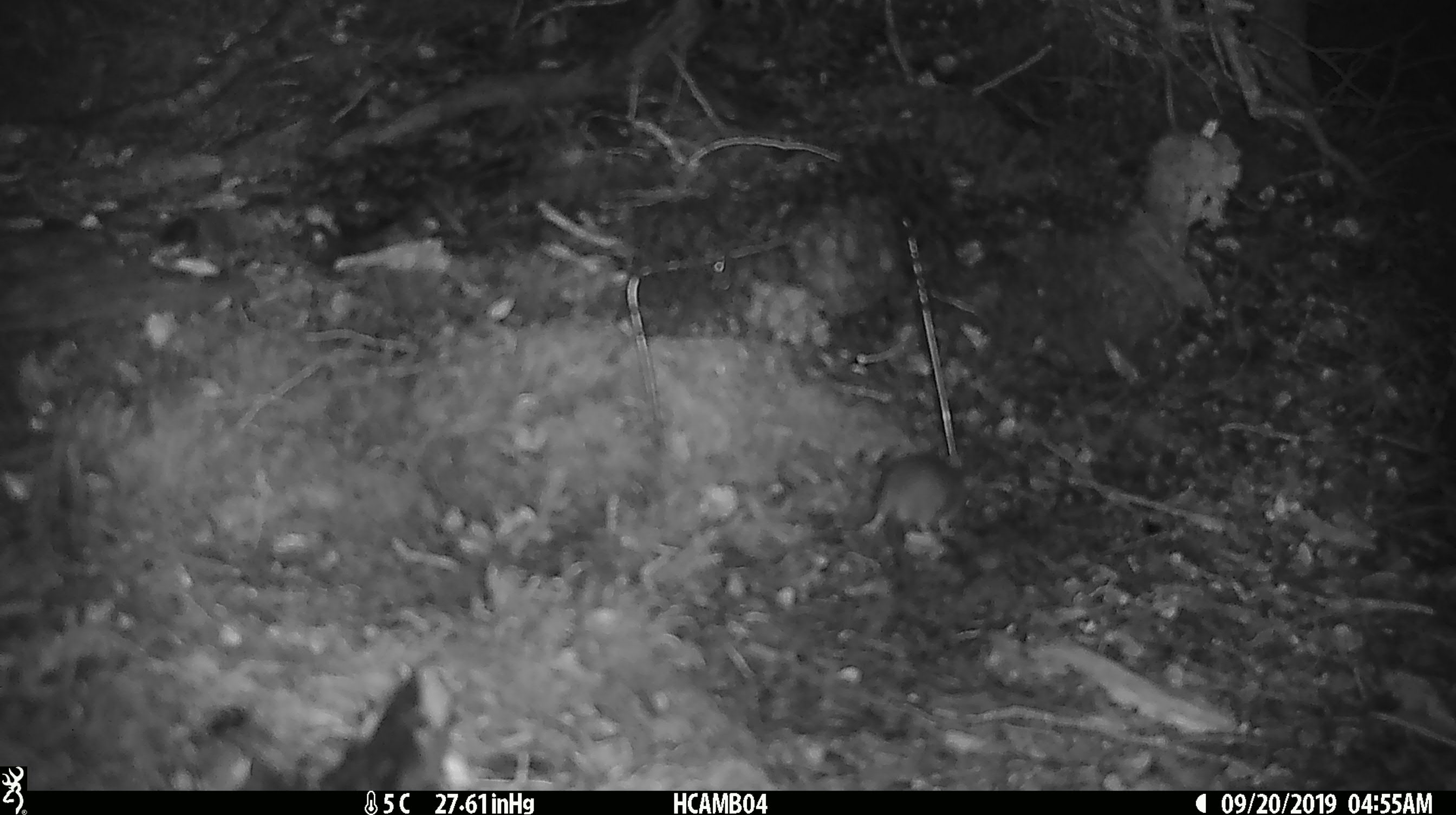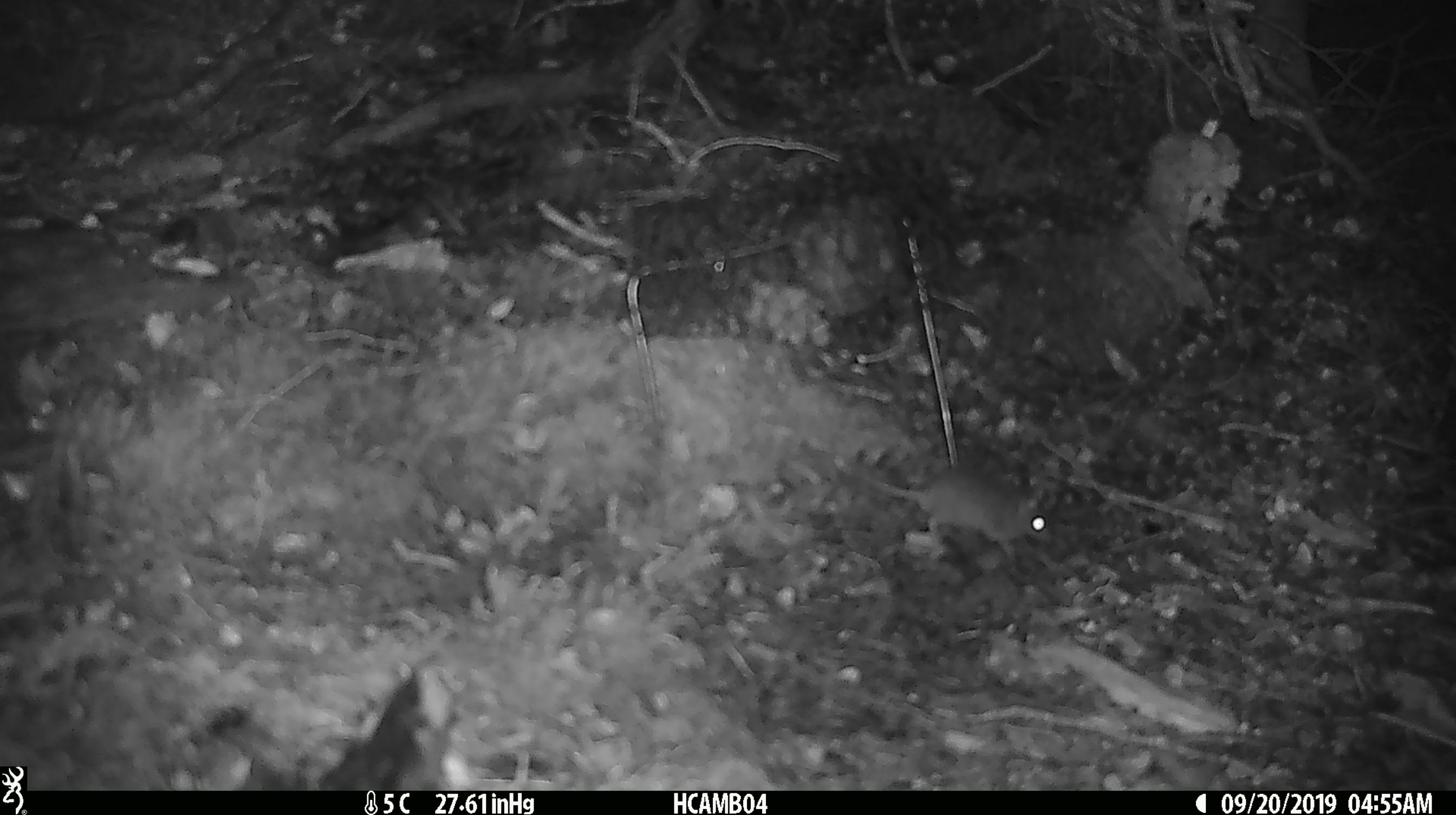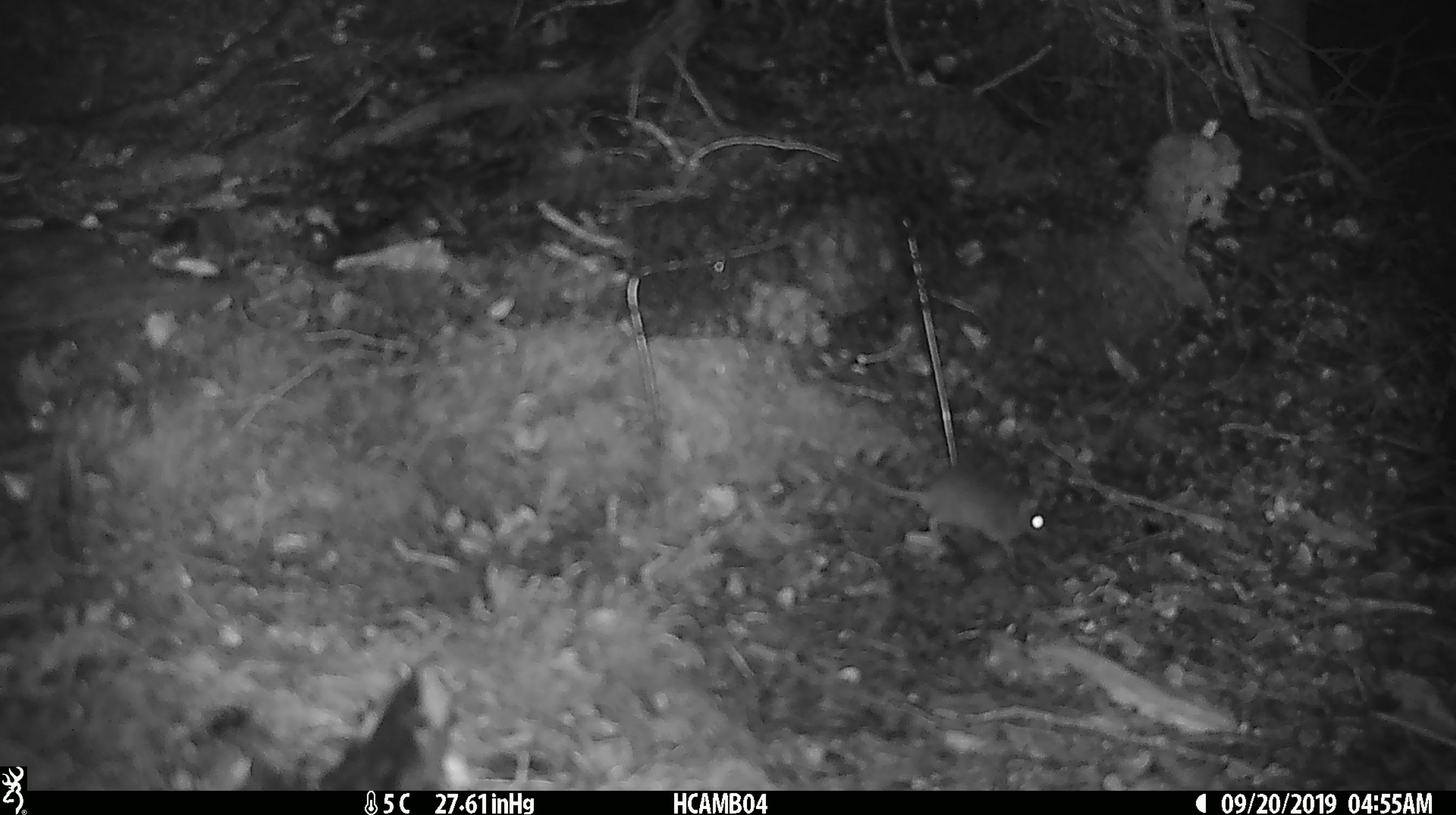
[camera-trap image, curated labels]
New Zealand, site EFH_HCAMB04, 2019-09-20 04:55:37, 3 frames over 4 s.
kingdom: Animalia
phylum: Chordata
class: Mammalia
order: Rodentia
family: Muridae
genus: Mus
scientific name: Mus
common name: mouse